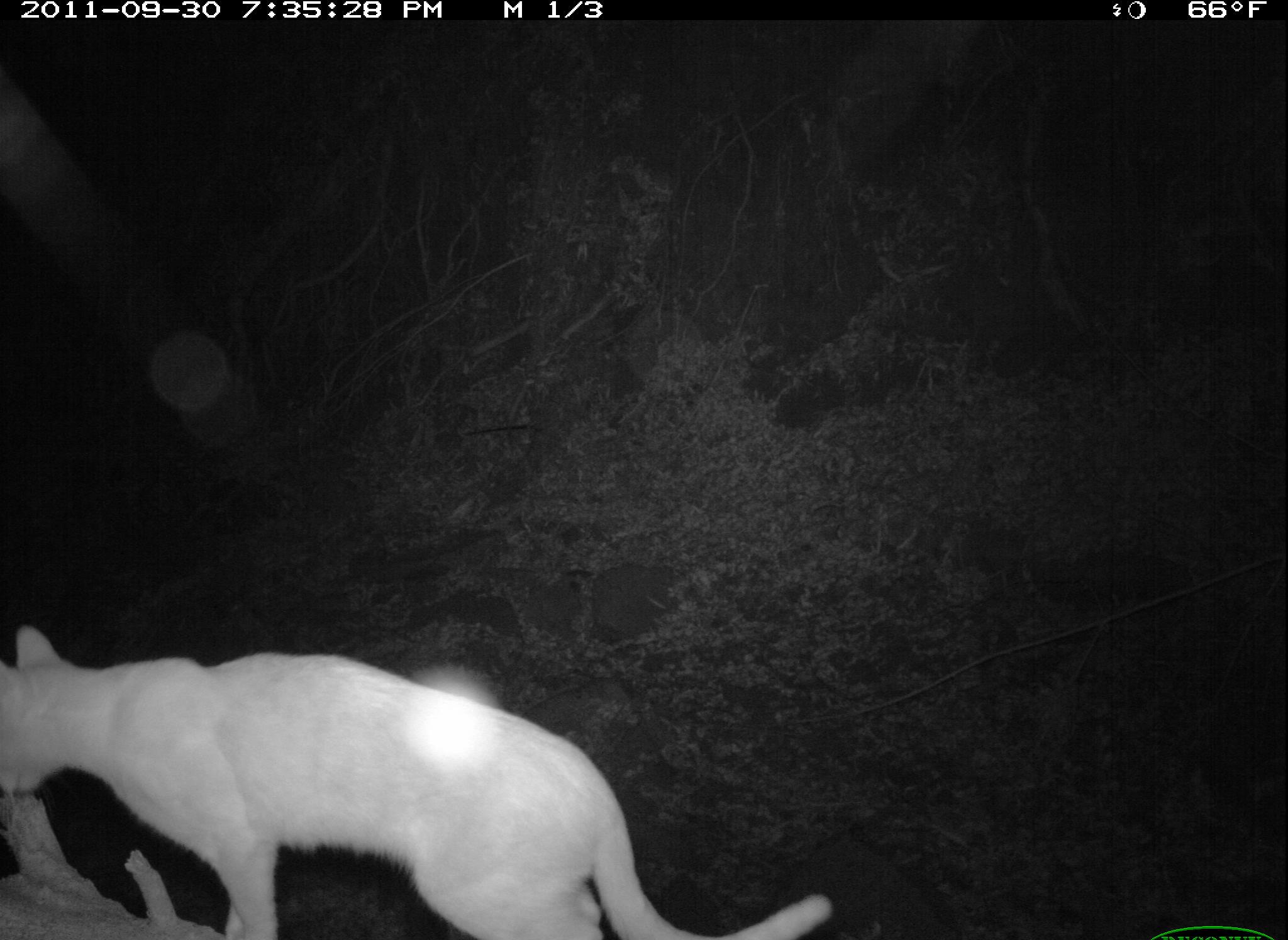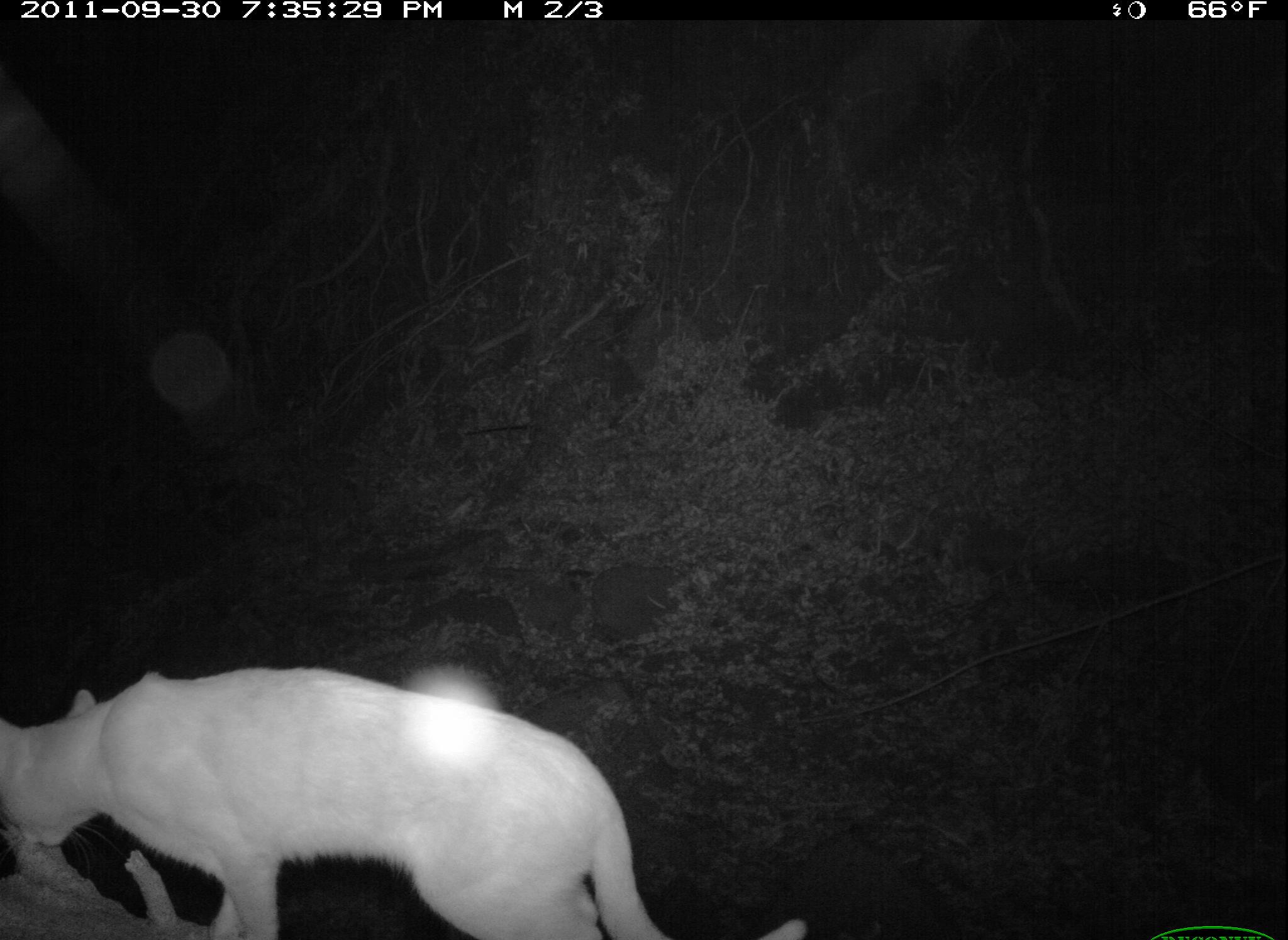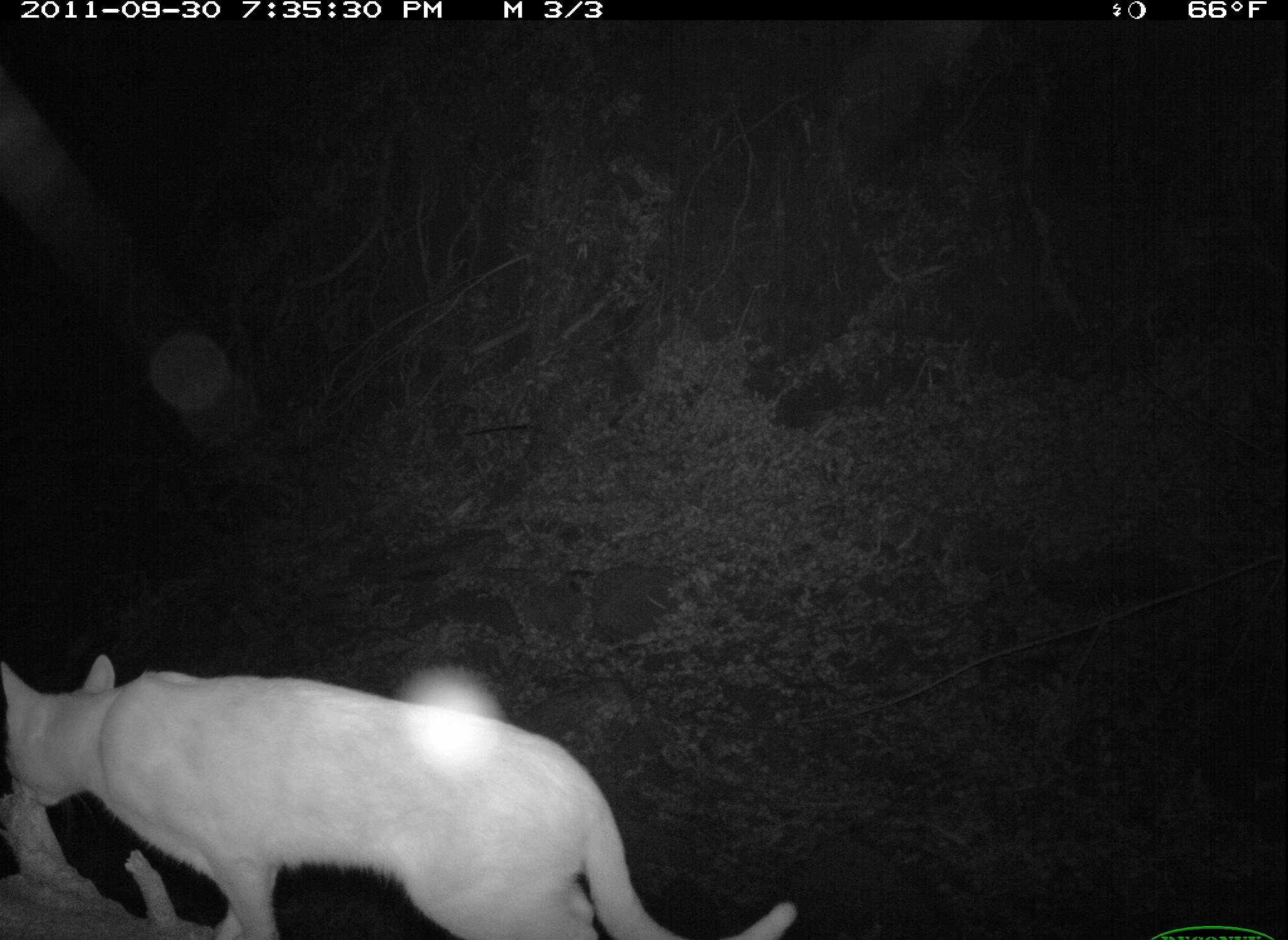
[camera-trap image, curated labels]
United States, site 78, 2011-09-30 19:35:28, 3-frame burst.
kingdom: Animalia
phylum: Chordata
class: Mammalia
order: Carnivora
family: Felidae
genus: Felis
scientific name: Felis catus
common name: cat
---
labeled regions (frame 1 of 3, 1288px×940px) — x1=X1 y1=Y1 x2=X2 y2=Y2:
cat: x1=2 y1=610 x2=871 y2=937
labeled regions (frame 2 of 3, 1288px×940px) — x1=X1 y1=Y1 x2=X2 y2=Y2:
cat: x1=2 y1=664 x2=811 y2=940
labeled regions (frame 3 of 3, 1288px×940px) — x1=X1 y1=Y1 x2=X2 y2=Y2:
cat: x1=0 y1=604 x2=819 y2=940